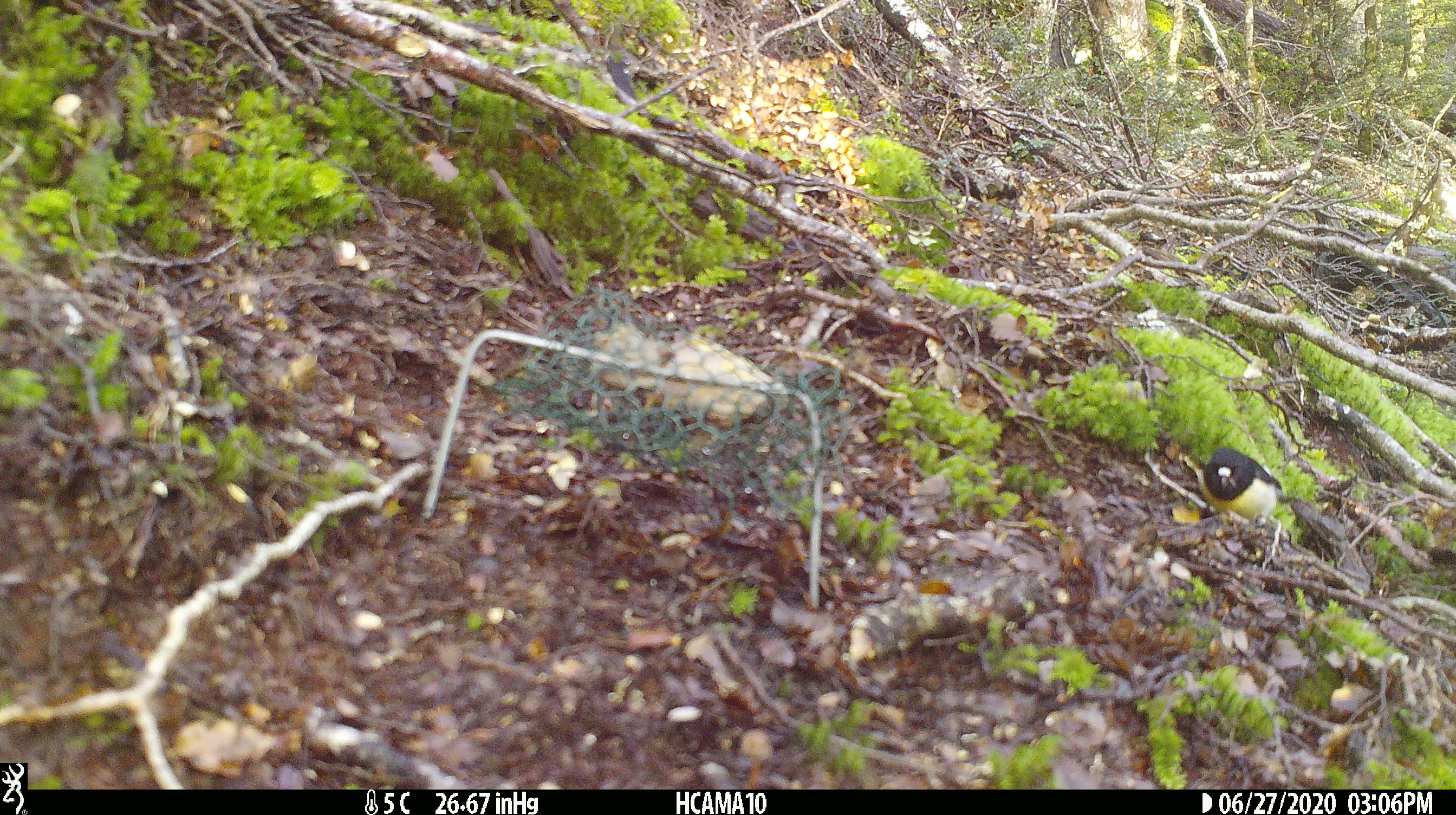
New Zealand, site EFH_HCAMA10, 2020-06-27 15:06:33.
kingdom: Animalia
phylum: Chordata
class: Aves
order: Passeriformes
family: Petroicidae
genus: Petroica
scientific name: Petroica macrocephala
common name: tomtit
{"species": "tomtit (Petroica macrocephala)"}